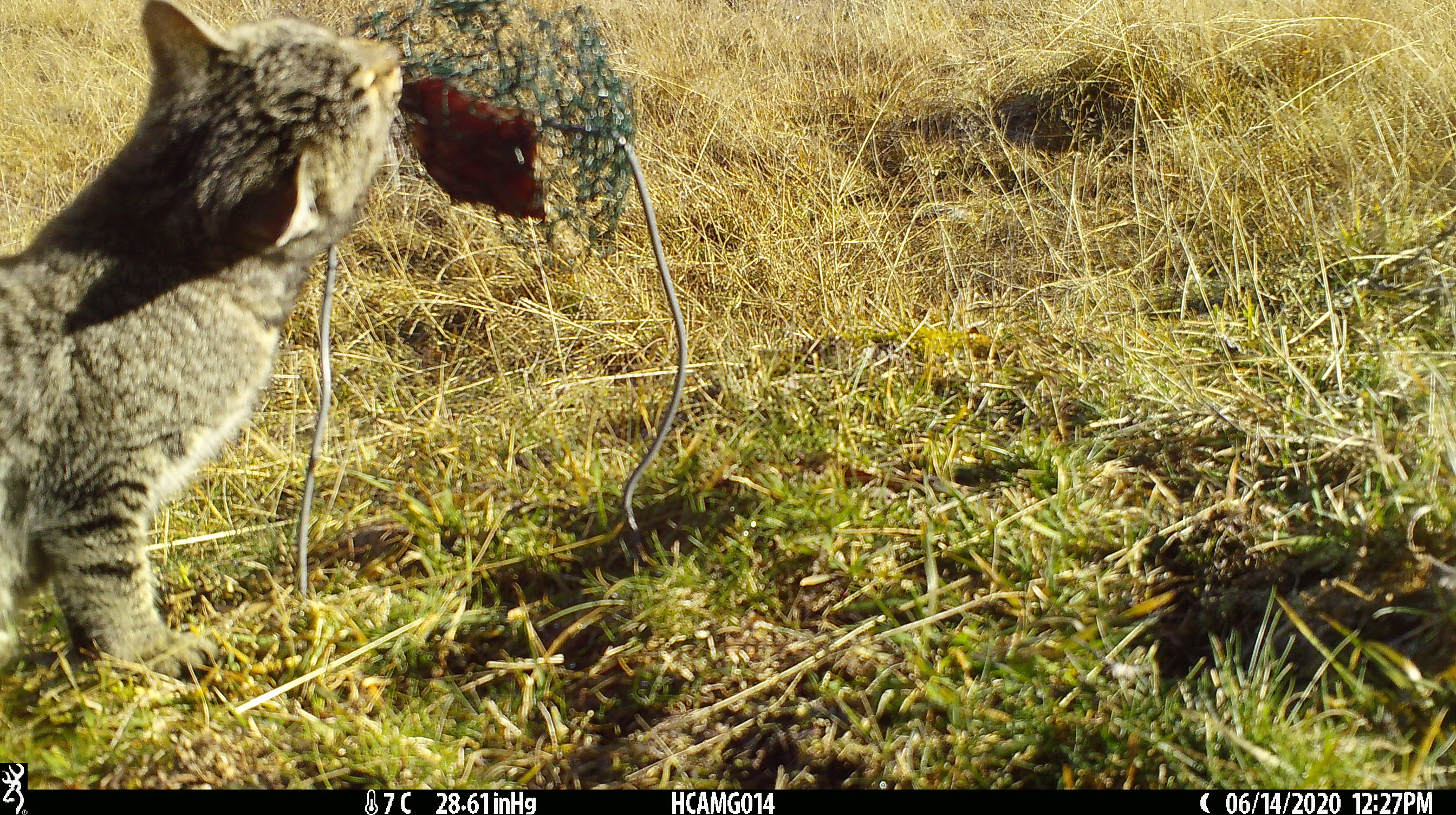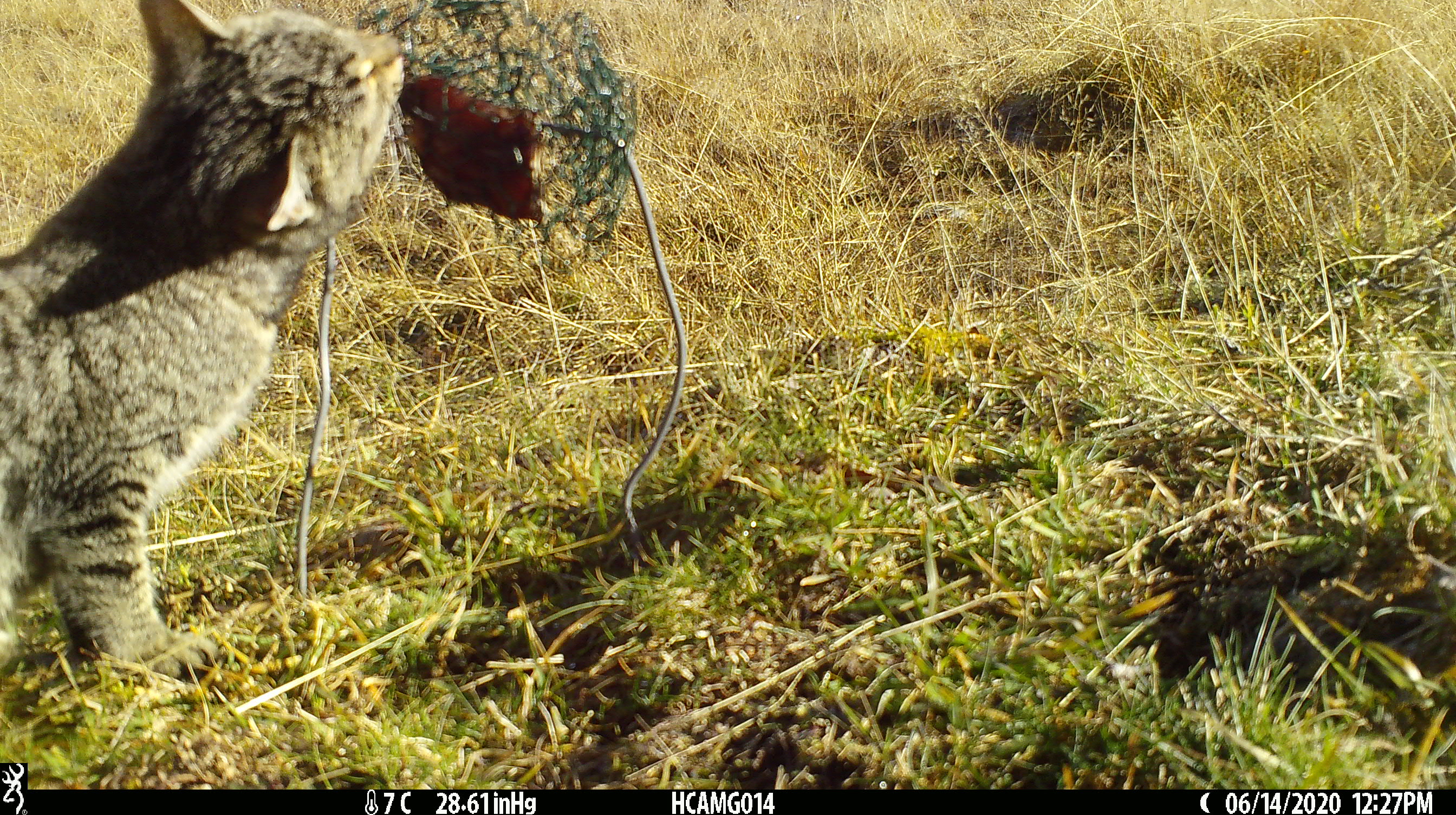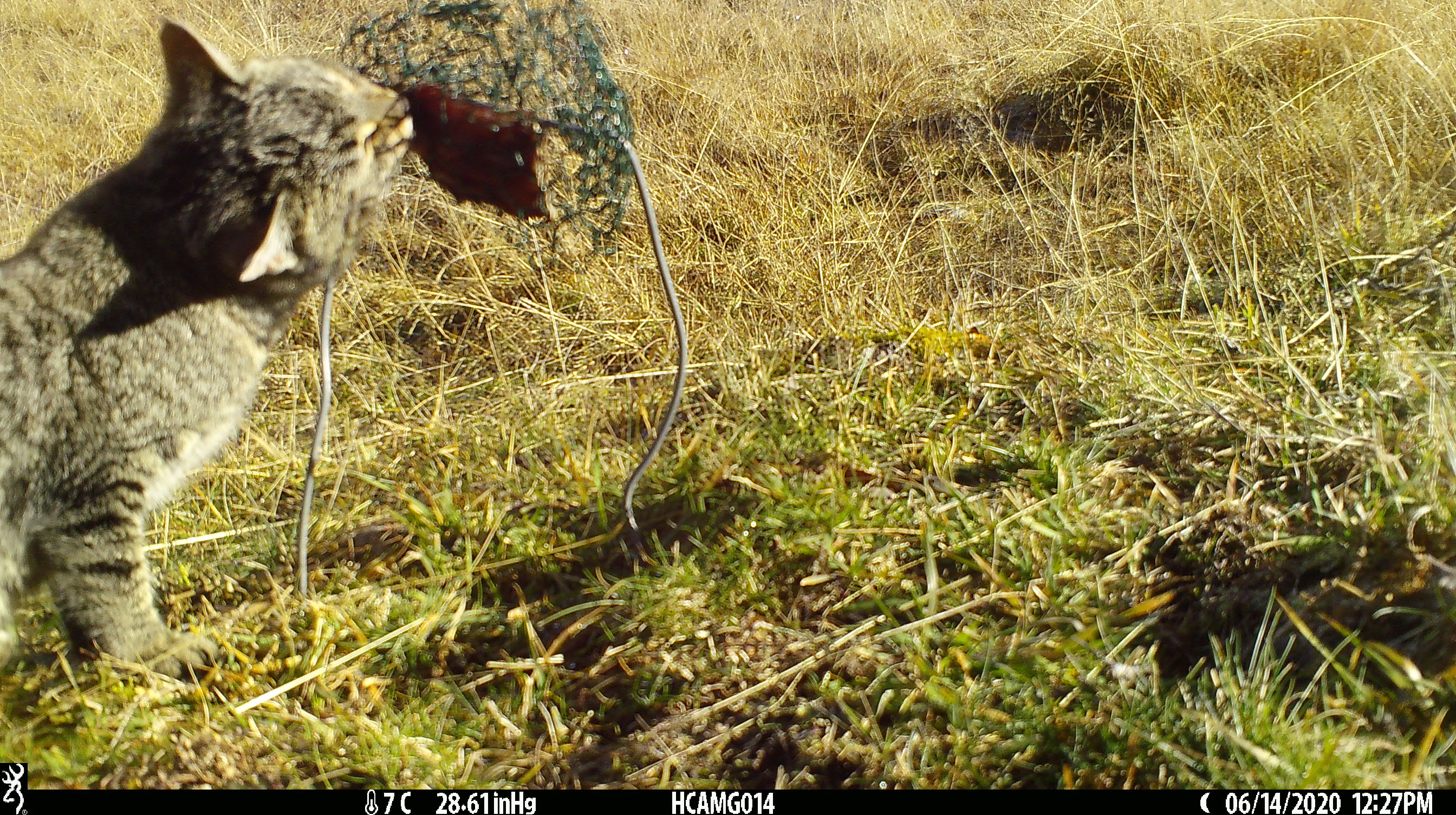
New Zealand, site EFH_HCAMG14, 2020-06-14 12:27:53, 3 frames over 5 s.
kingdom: Animalia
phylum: Chordata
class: Mammalia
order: Carnivora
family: Felidae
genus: Felis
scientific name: Felis catus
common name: domestic cat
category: cat